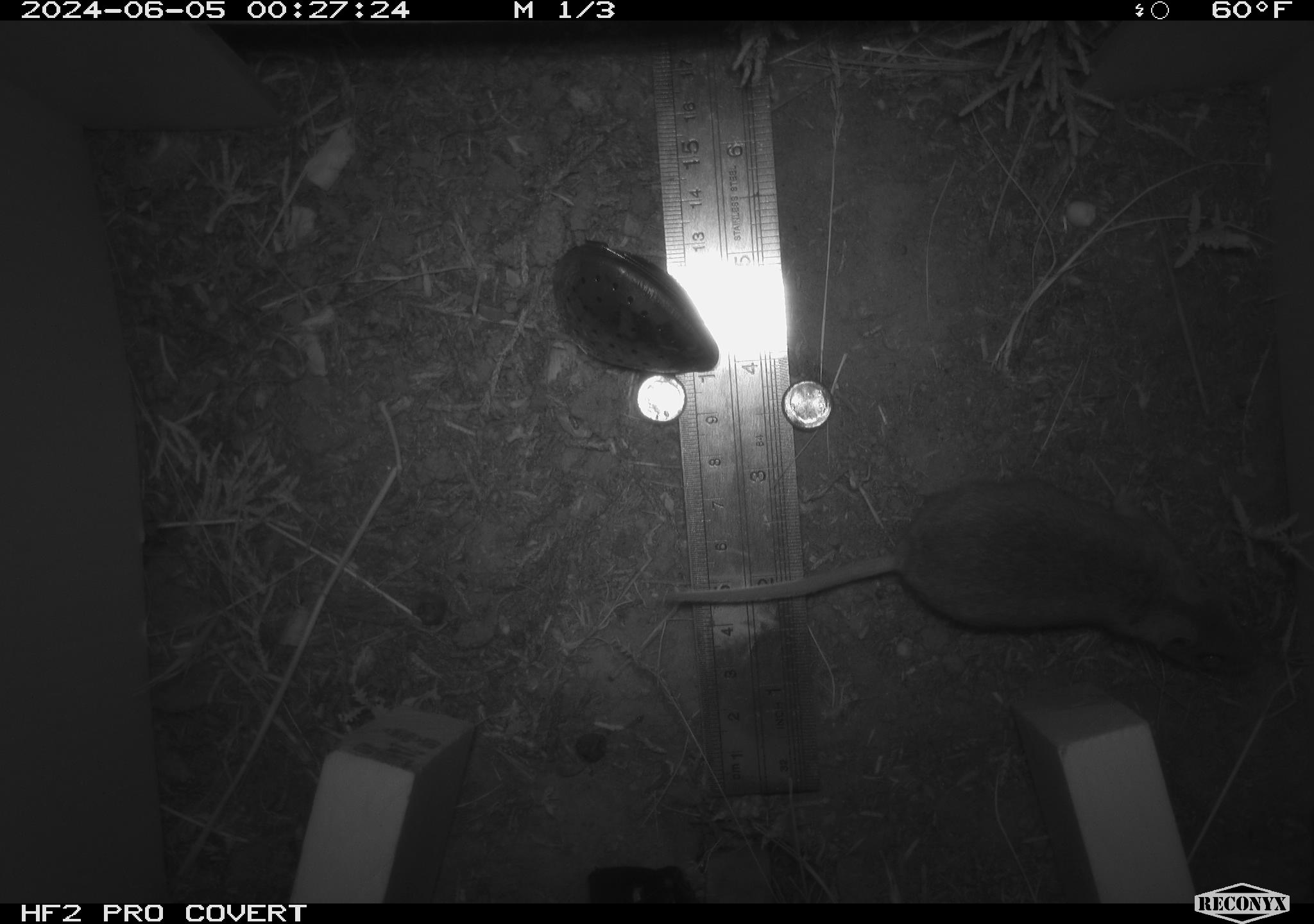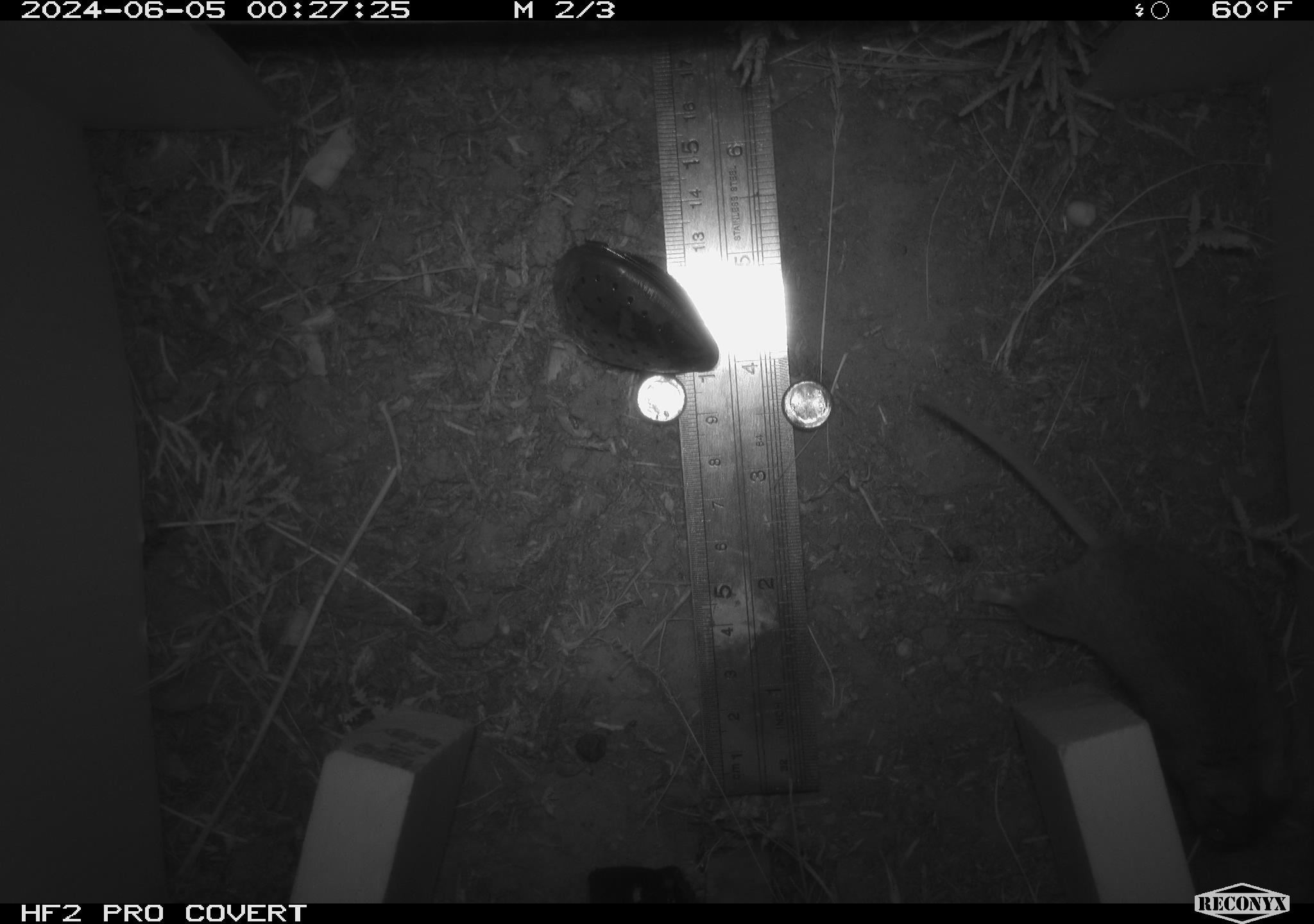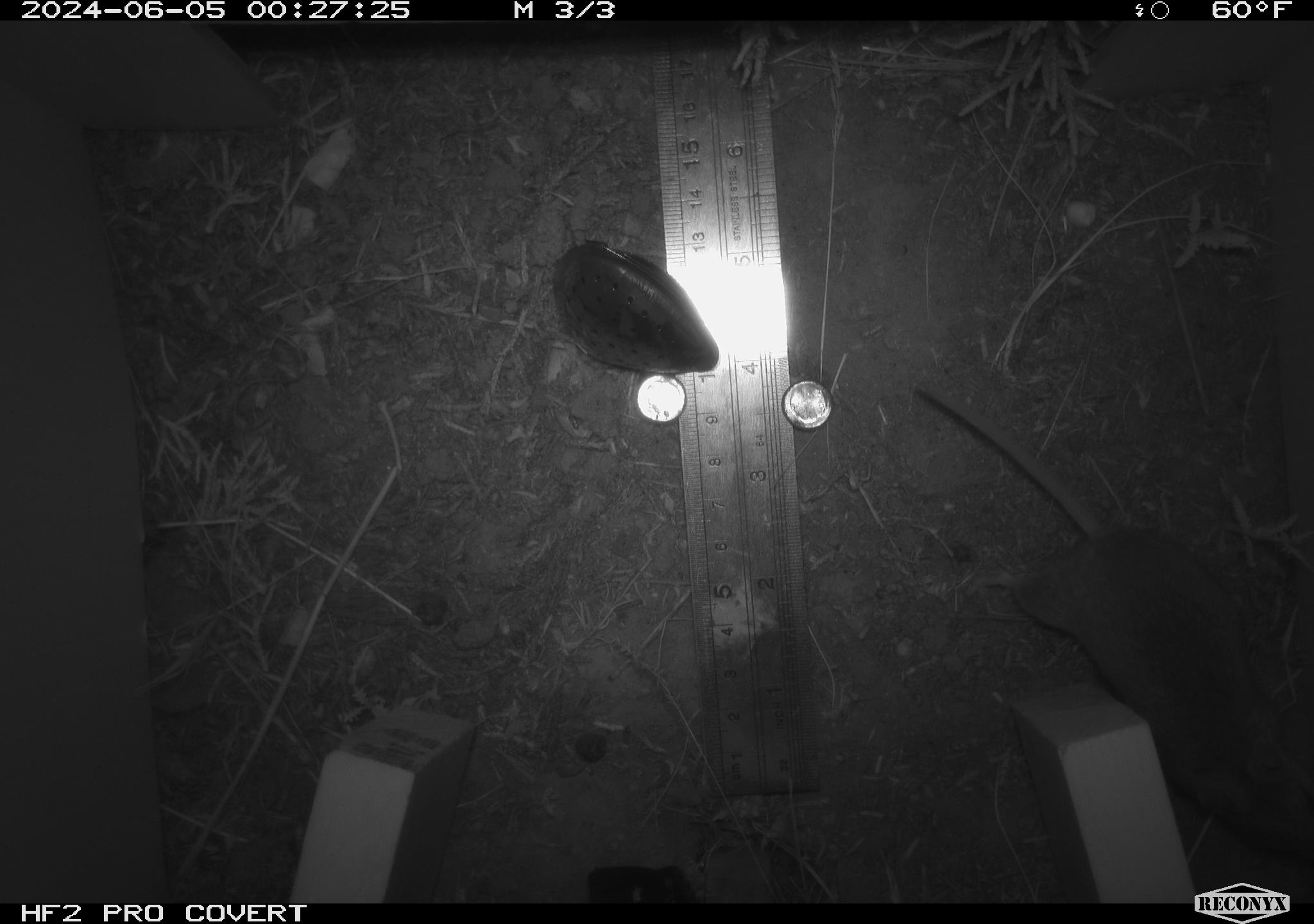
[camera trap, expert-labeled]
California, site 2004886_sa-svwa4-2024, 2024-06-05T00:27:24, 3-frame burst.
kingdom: Animalia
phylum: Chordata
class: Mammalia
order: Rodentia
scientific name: Rodentia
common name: mouse species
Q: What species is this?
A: Mouse species (Rodentia).